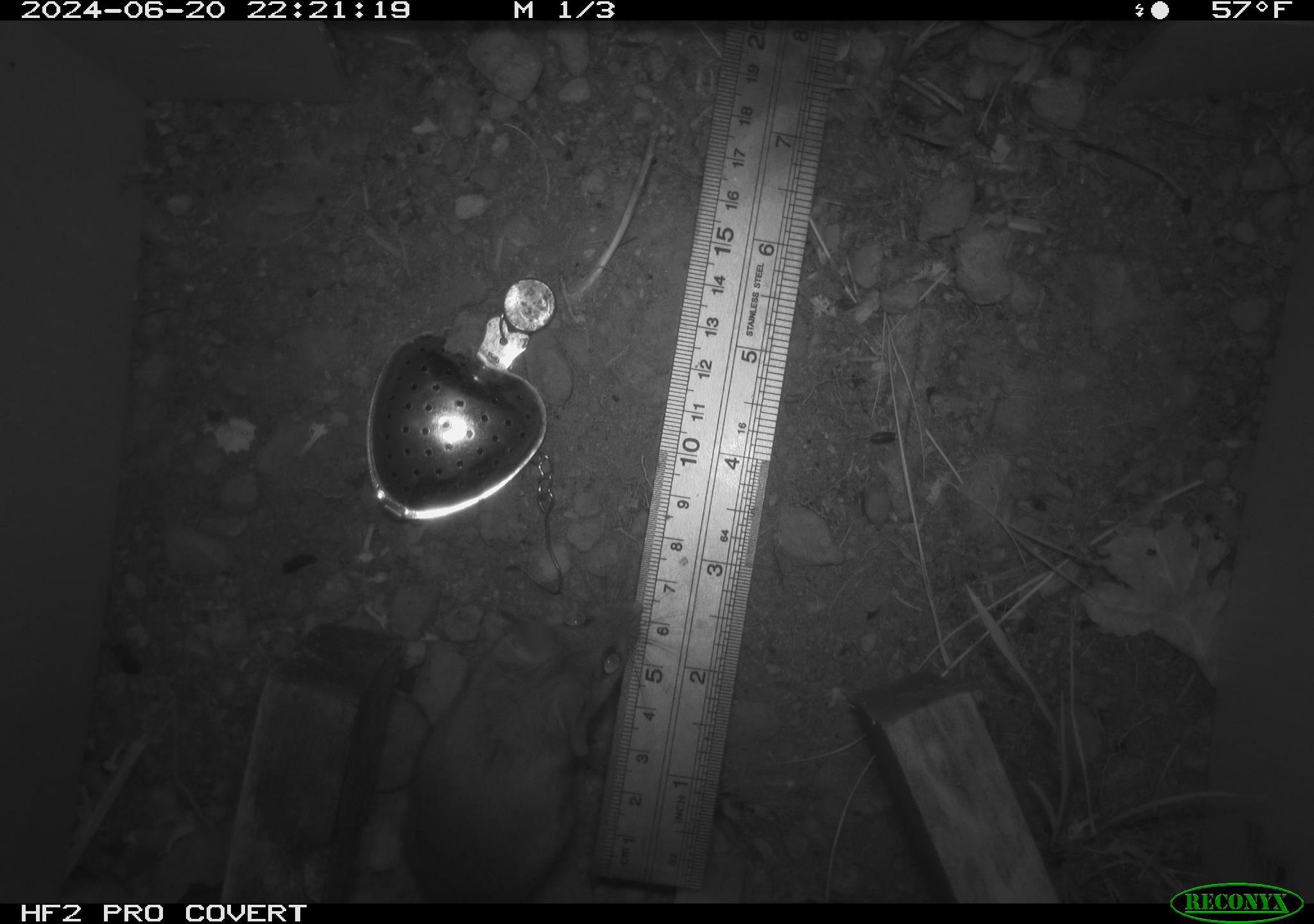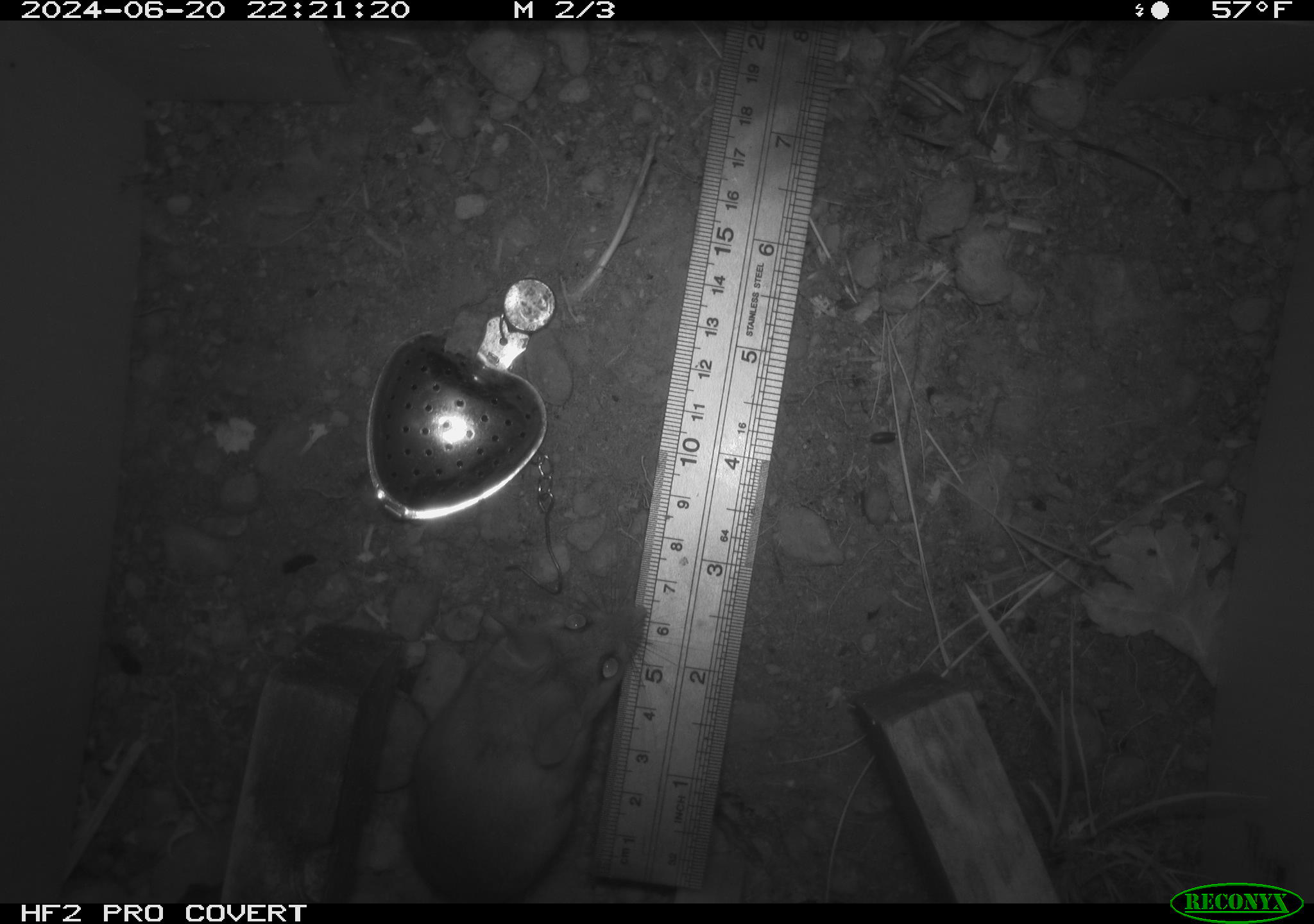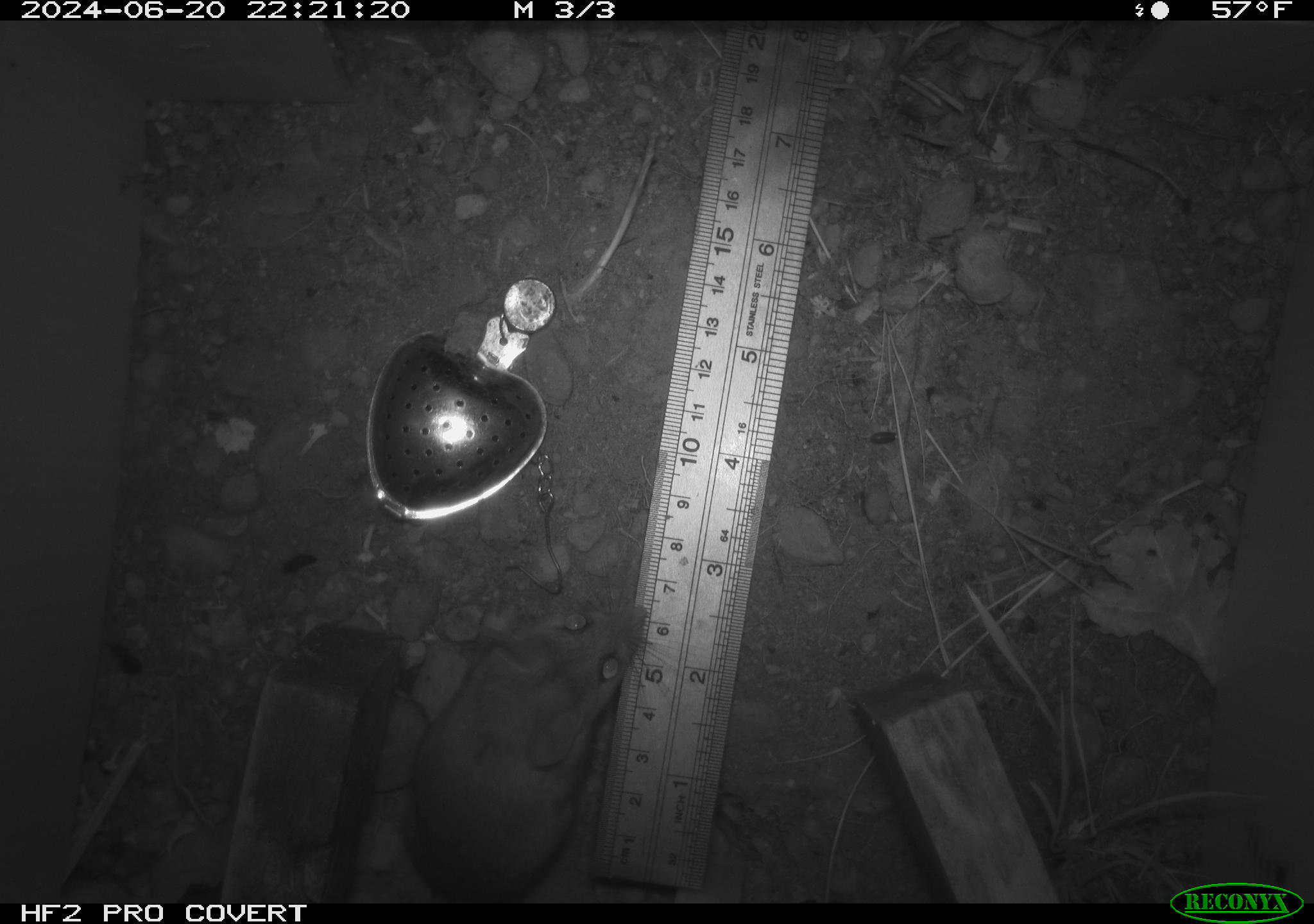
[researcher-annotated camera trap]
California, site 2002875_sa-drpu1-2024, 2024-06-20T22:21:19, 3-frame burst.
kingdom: Animalia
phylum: Chordata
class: Mammalia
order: Rodentia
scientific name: Rodentia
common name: rodent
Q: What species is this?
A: Rodent (Rodentia).